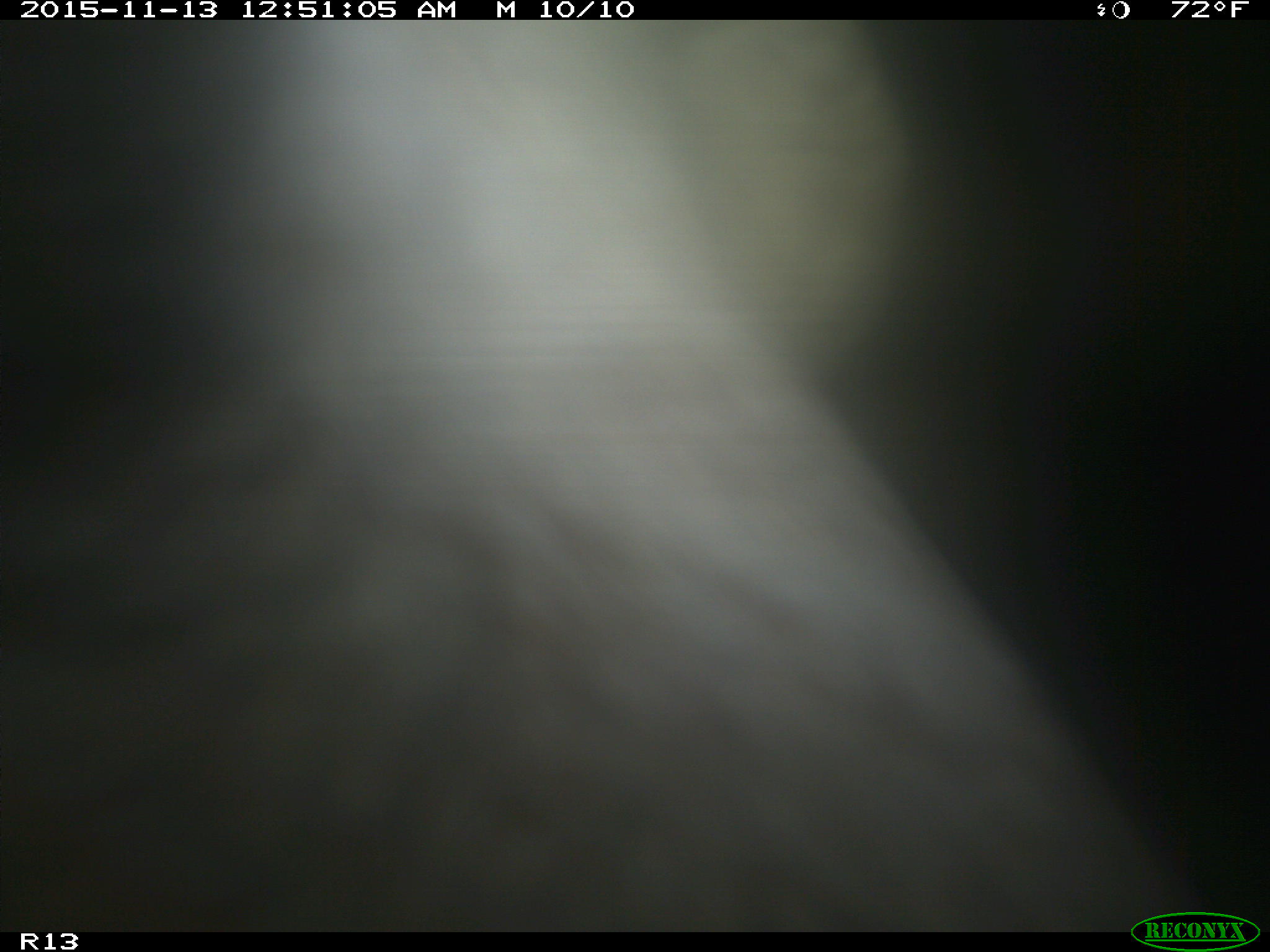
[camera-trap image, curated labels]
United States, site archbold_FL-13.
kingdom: Animalia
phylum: Chordata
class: Mammalia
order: Artiodactyla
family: Bovidae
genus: Bos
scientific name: Bos taurus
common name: domestic cow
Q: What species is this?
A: Bos taurus (domestic cow).